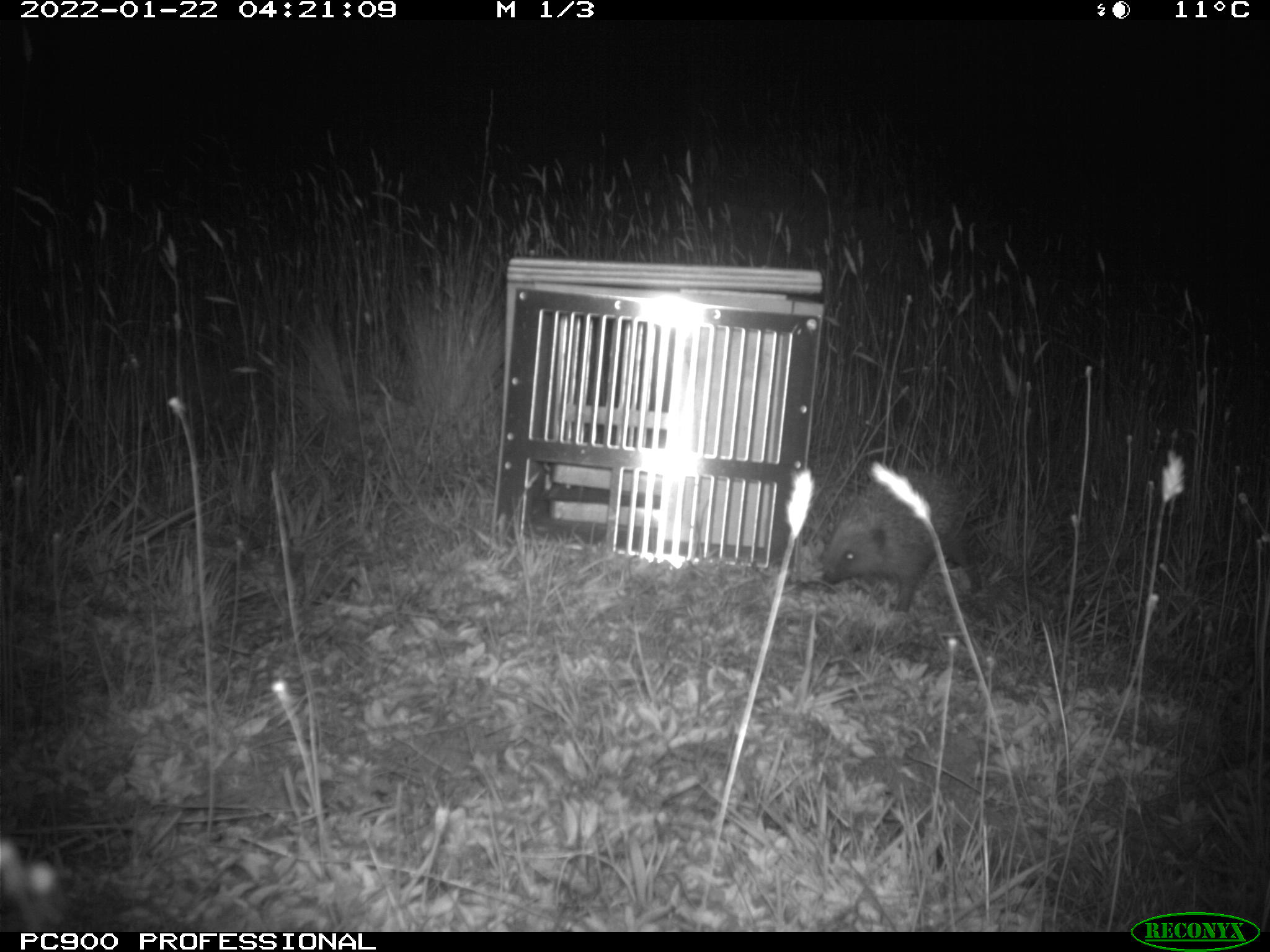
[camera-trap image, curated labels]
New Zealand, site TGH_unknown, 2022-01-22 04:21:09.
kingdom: Animalia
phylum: Chordata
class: Mammalia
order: Eulipotyphla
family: Erinaceidae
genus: Erinaceus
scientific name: Erinaceus europaeus europaeus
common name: european hedgehog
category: hedgehog